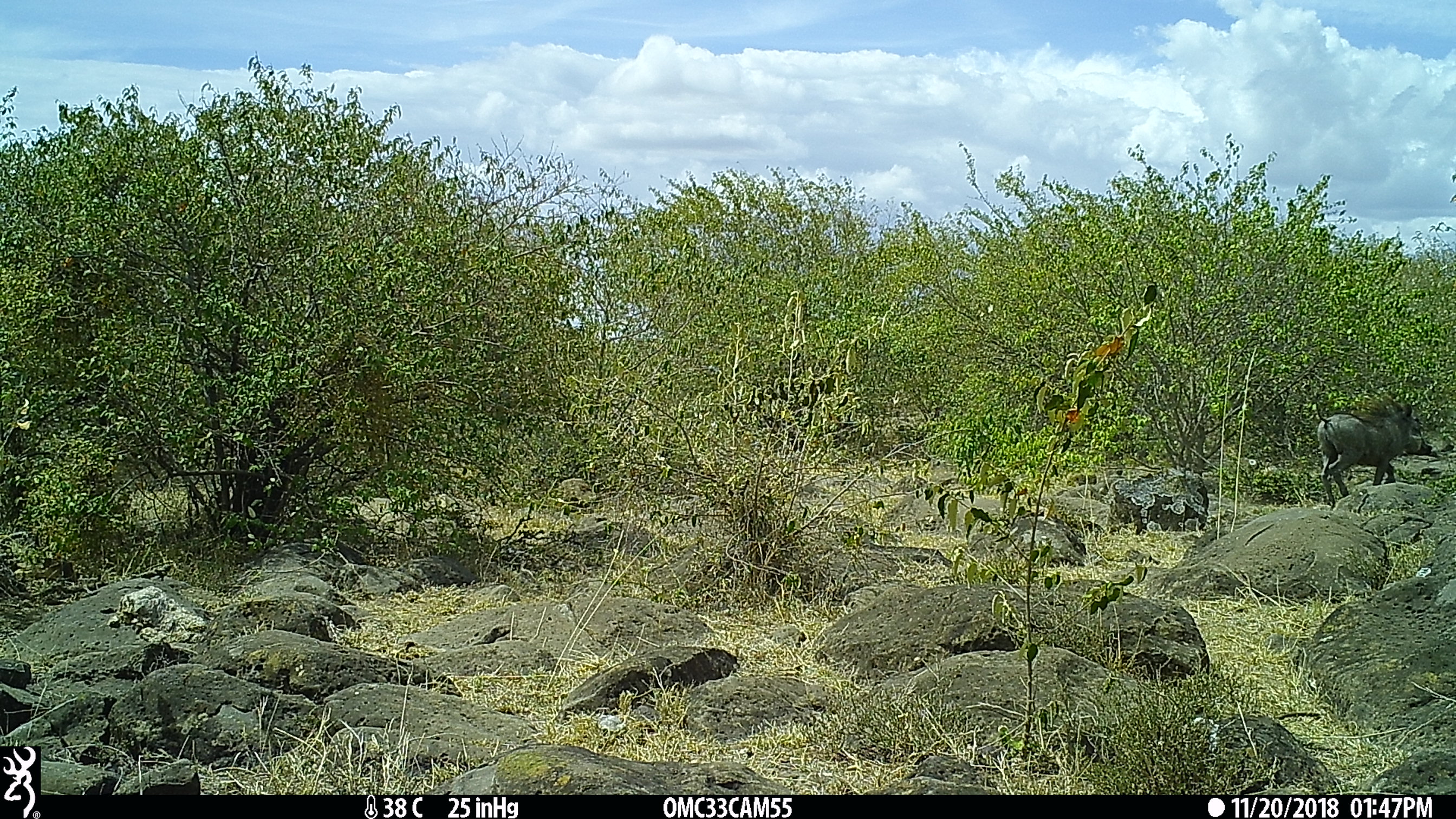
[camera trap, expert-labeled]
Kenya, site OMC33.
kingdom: Animalia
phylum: Chordata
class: Mammalia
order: Artiodactyla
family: Suidae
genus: Phacochoerus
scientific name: Phacochoerus africanus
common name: common warthog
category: warthog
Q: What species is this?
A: Warthog (common warthog) (Phacochoerus africanus).